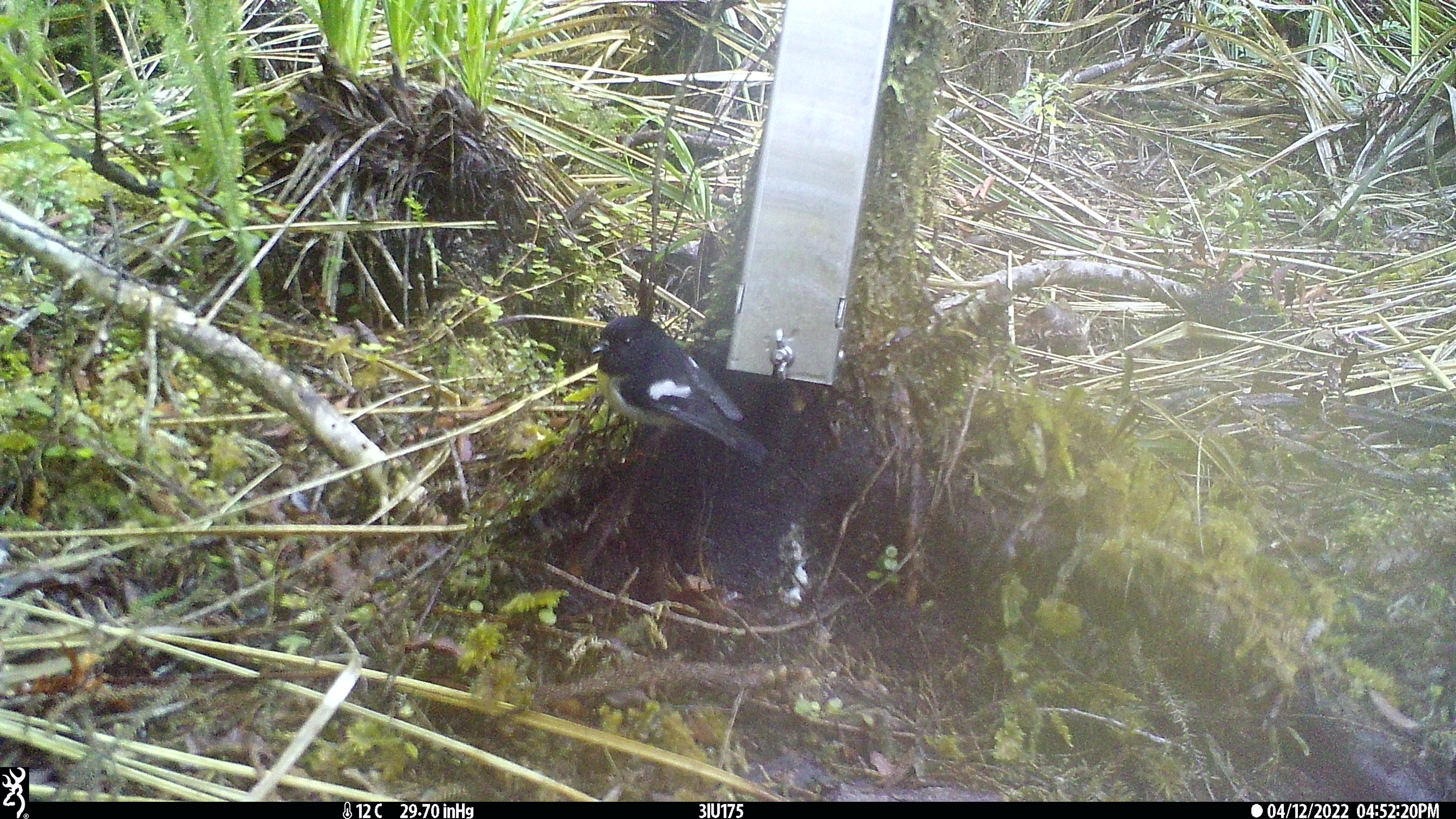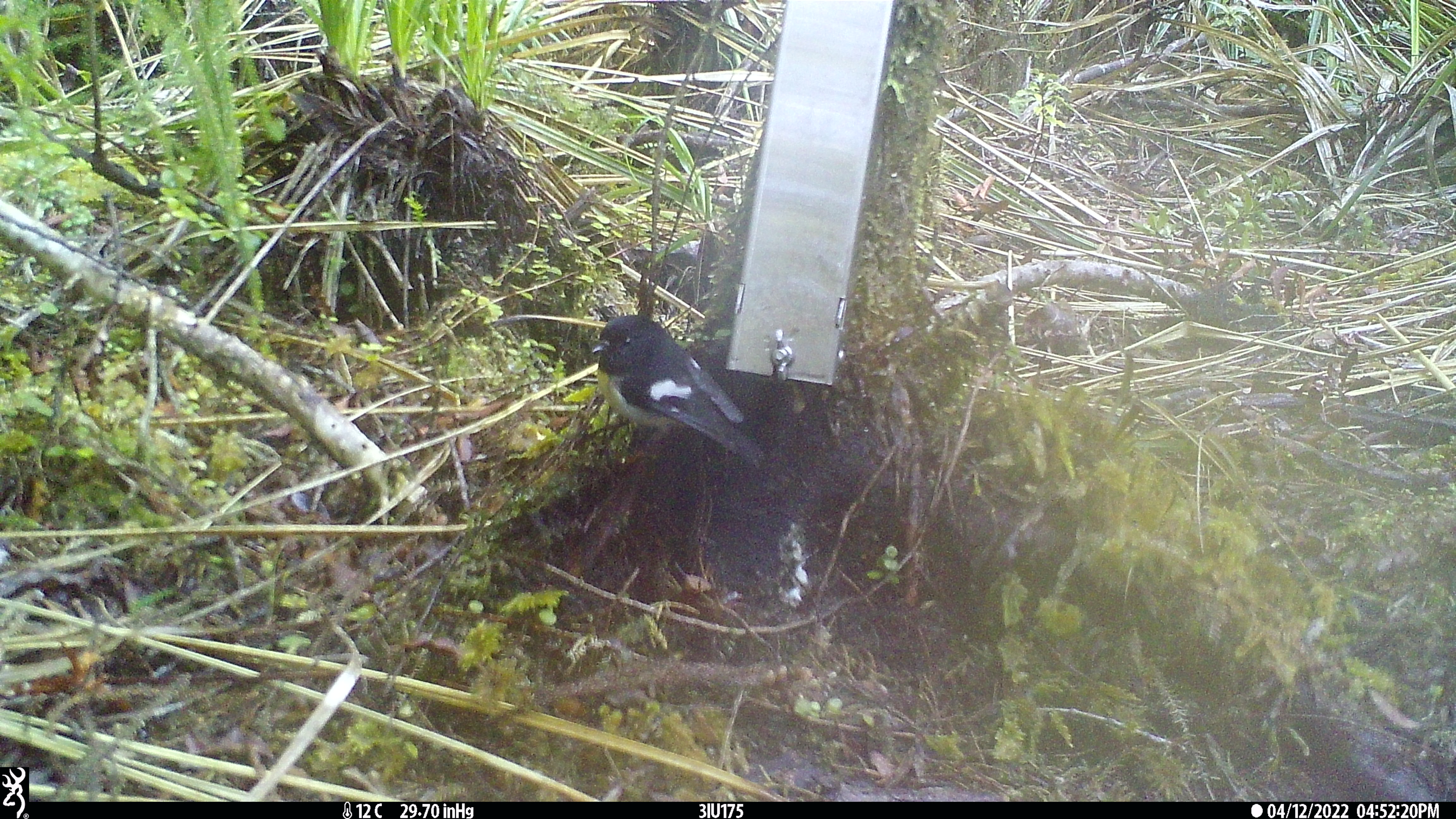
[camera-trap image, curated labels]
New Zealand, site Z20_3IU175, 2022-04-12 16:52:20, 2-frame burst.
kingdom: Animalia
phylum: Chordata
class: Aves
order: Passeriformes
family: Petroicidae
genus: Petroica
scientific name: Petroica macrocephala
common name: tomtit